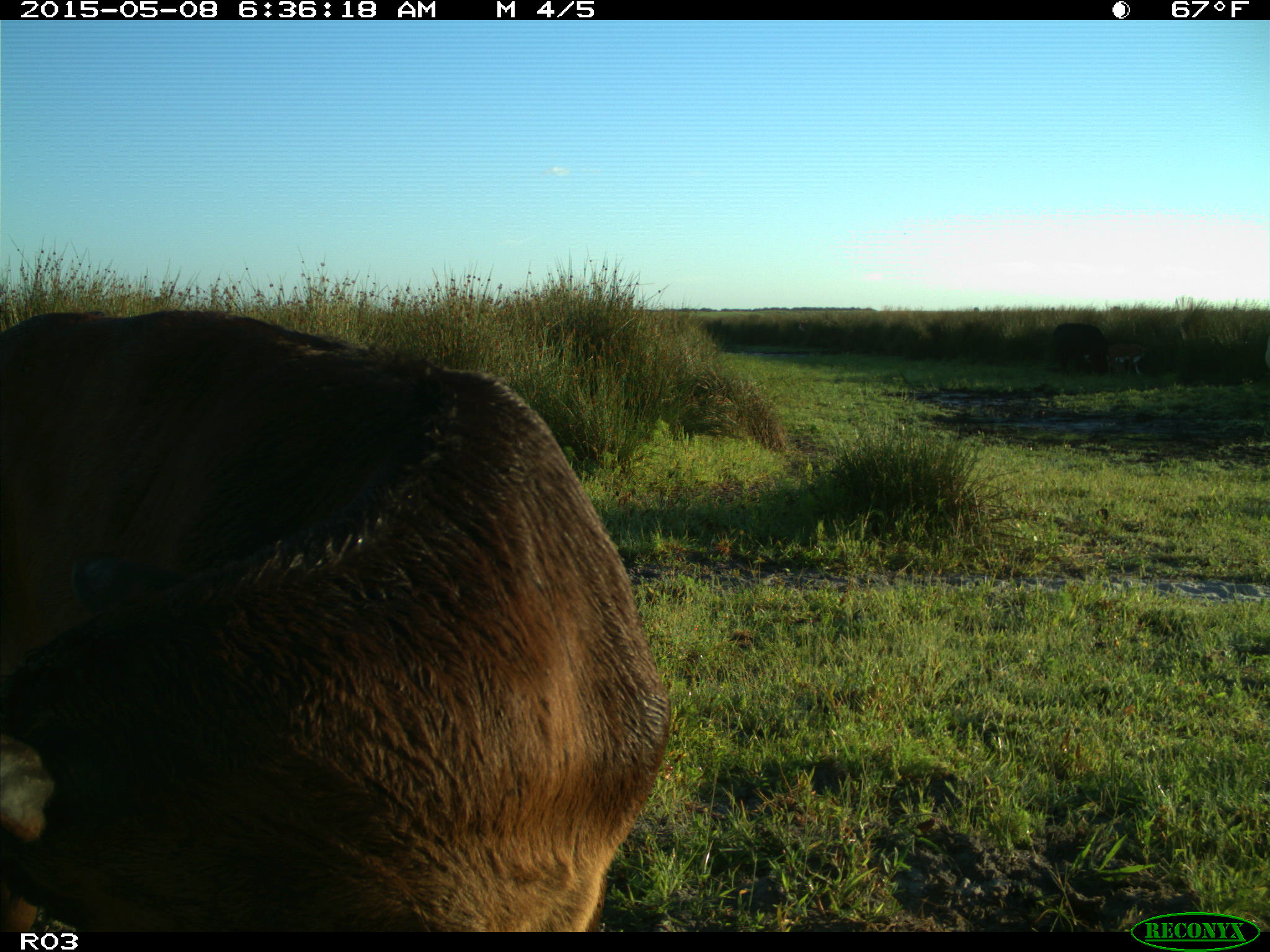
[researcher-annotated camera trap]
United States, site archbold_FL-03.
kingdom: Animalia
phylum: Chordata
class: Mammalia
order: Artiodactyla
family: Bovidae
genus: Bos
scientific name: Bos taurus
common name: domestic cow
Bos taurus (domestic cow).